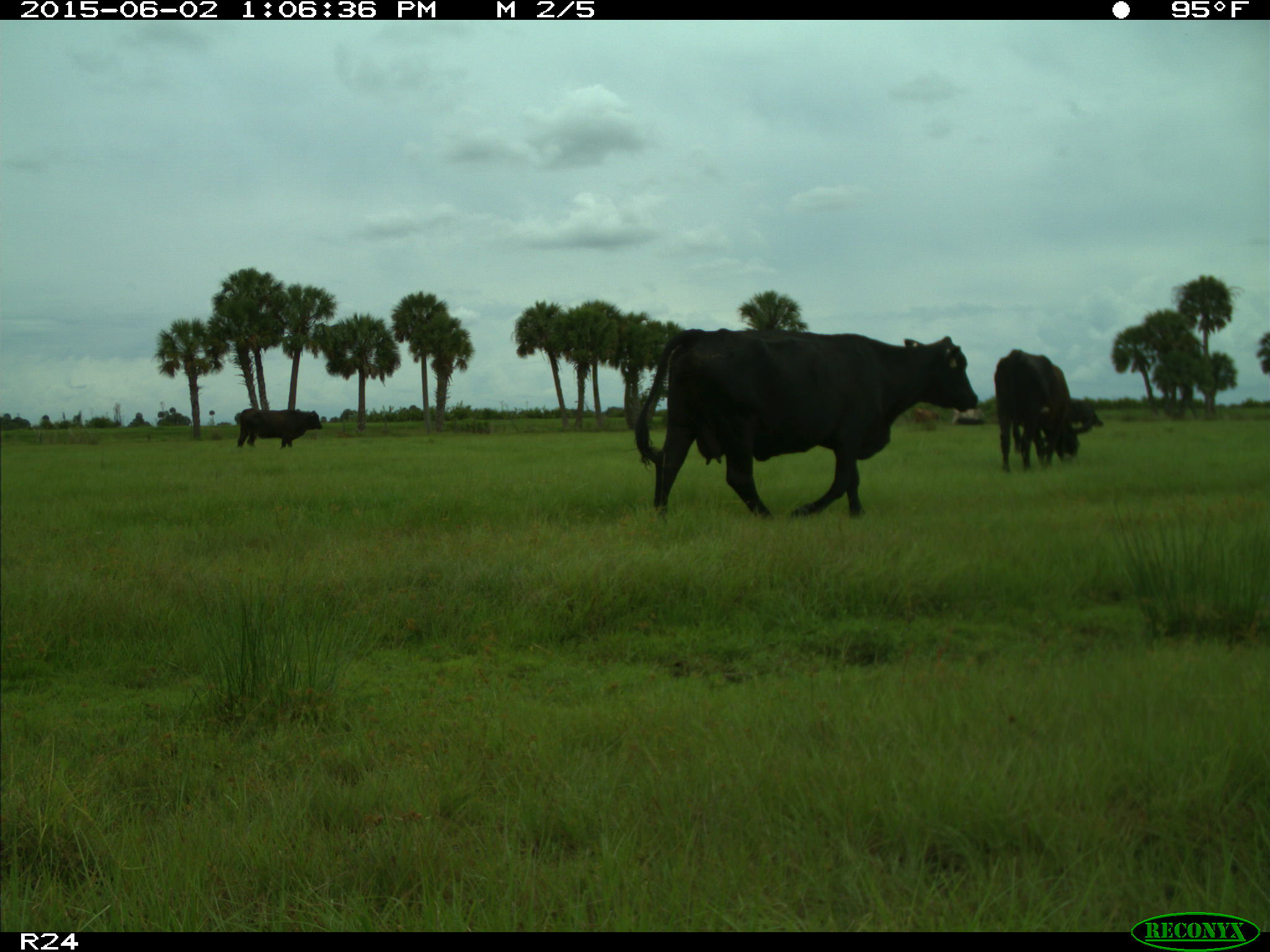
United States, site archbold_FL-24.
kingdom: Animalia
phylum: Chordata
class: Mammalia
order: Artiodactyla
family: Bovidae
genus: Bos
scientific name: Bos taurus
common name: domestic cow